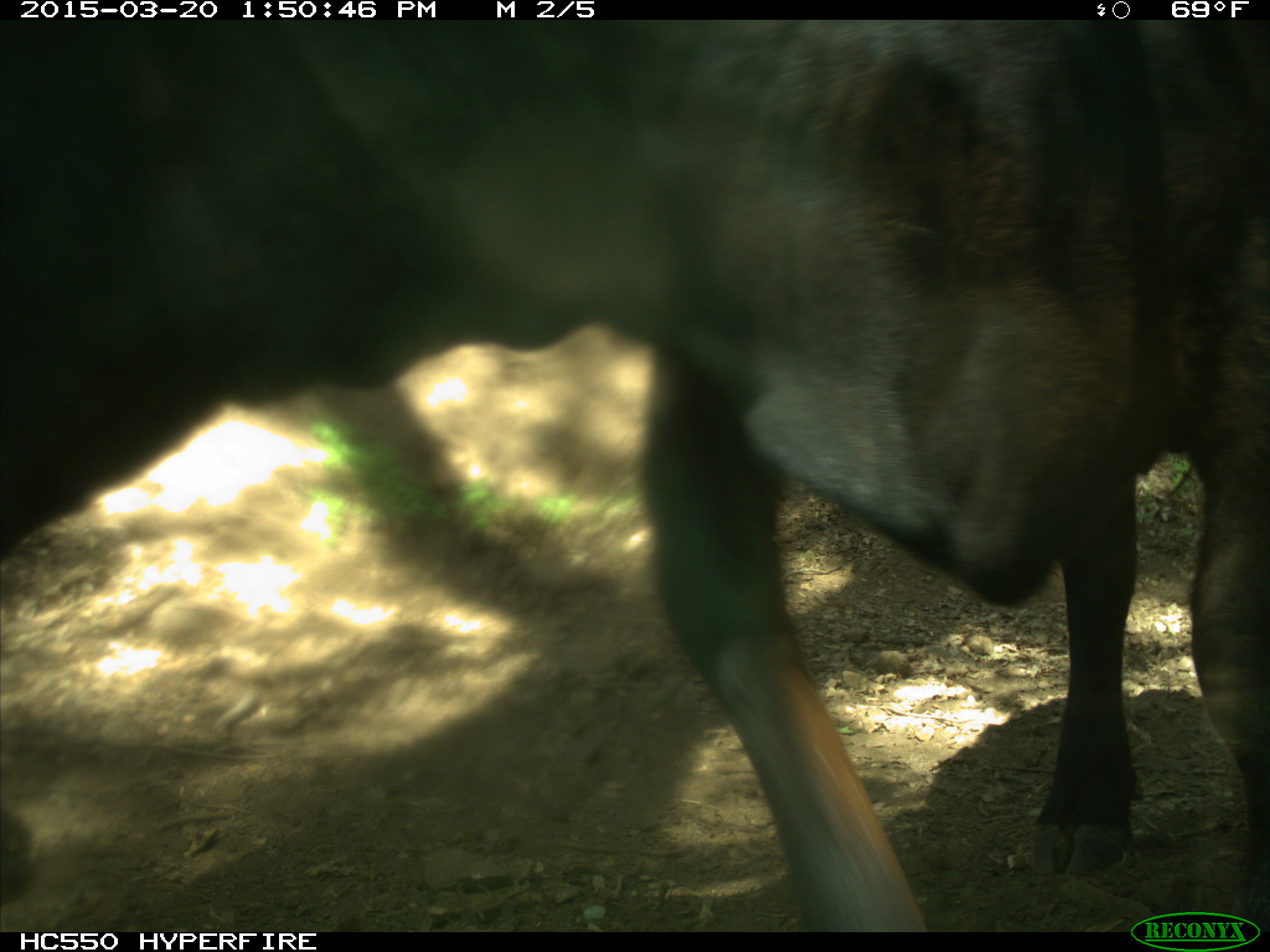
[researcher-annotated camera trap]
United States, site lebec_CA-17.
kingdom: Animalia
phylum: Chordata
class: Mammalia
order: Artiodactyla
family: Bovidae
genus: Bos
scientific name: Bos taurus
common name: domestic cow